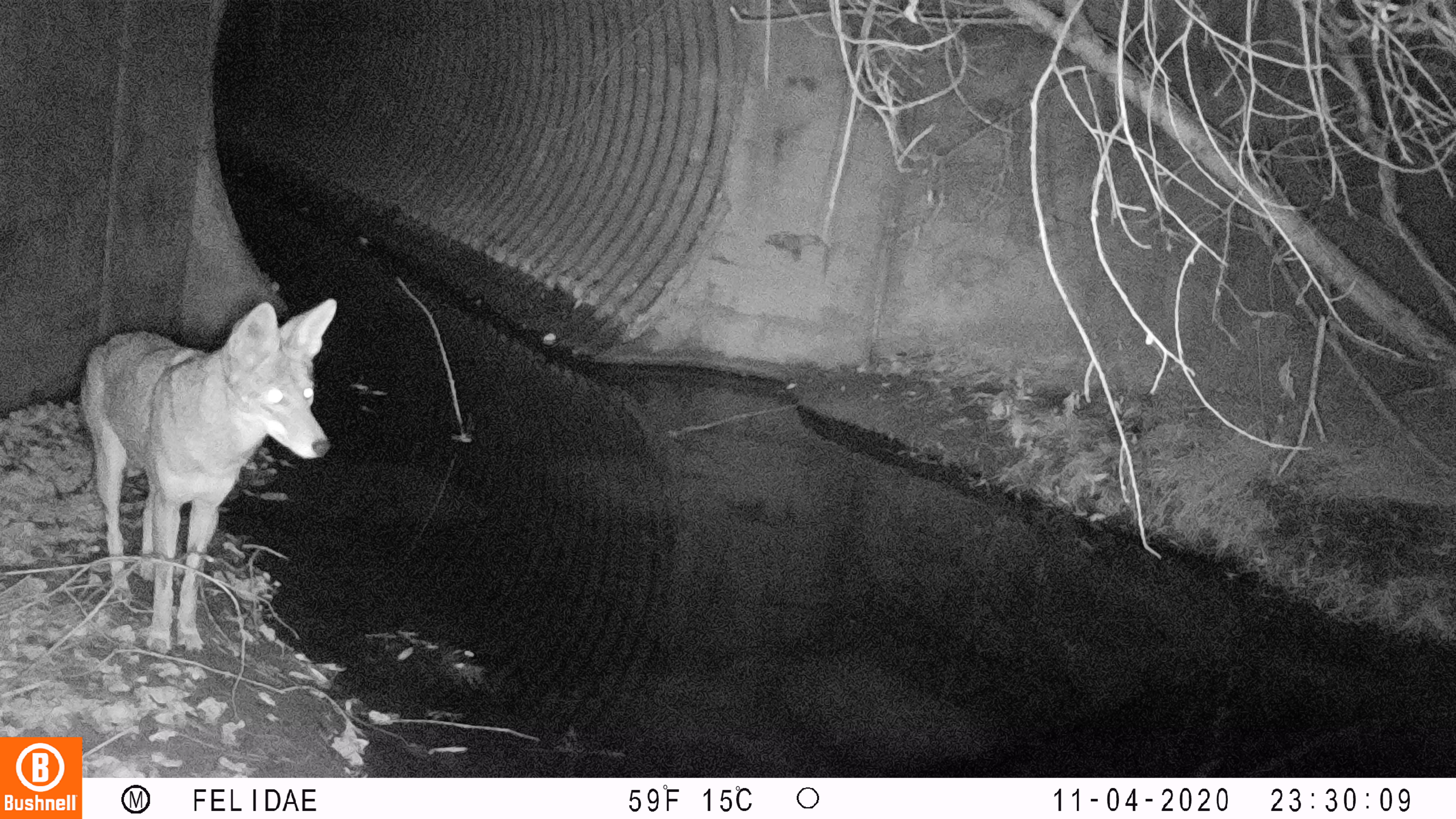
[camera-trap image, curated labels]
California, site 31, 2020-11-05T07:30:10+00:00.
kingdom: Animalia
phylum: Chordata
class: Mammalia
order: Carnivora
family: Canidae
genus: Canis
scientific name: Canis latrans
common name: coyote